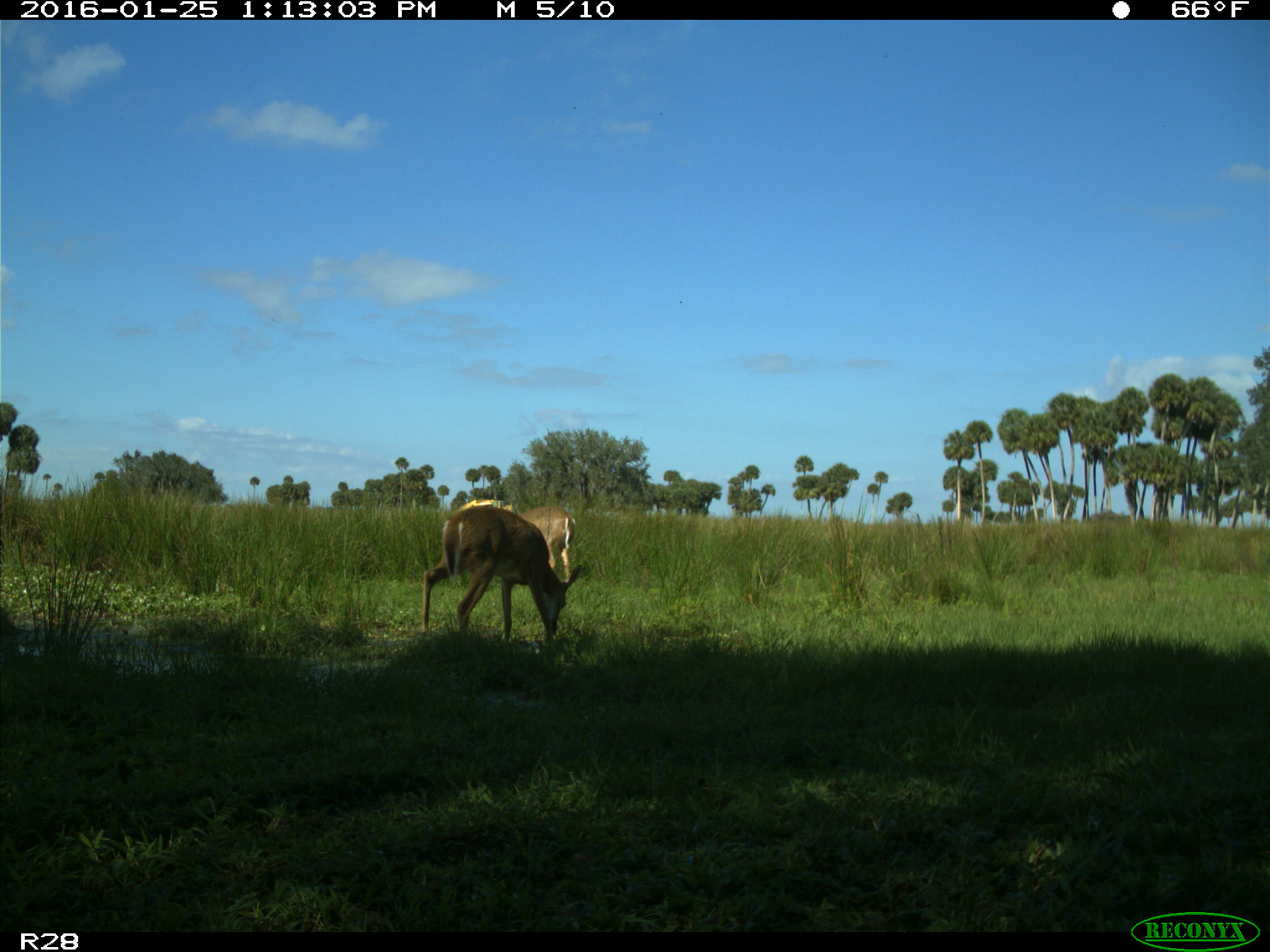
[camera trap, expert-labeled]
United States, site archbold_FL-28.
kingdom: Animalia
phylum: Chordata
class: Mammalia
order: Artiodactyla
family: Cervidae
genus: Odocoileus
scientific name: Odocoileus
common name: deer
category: unidentified deer